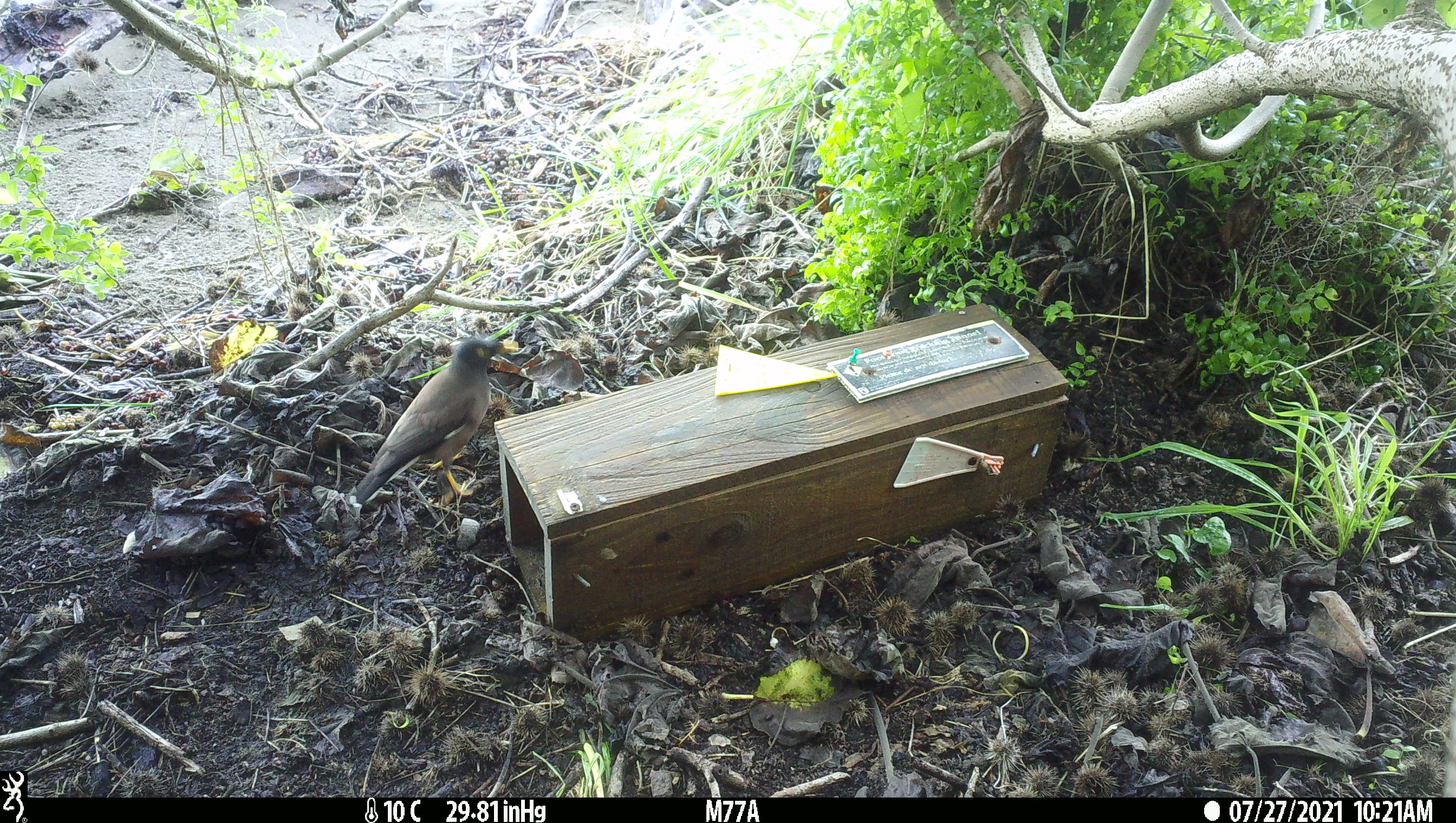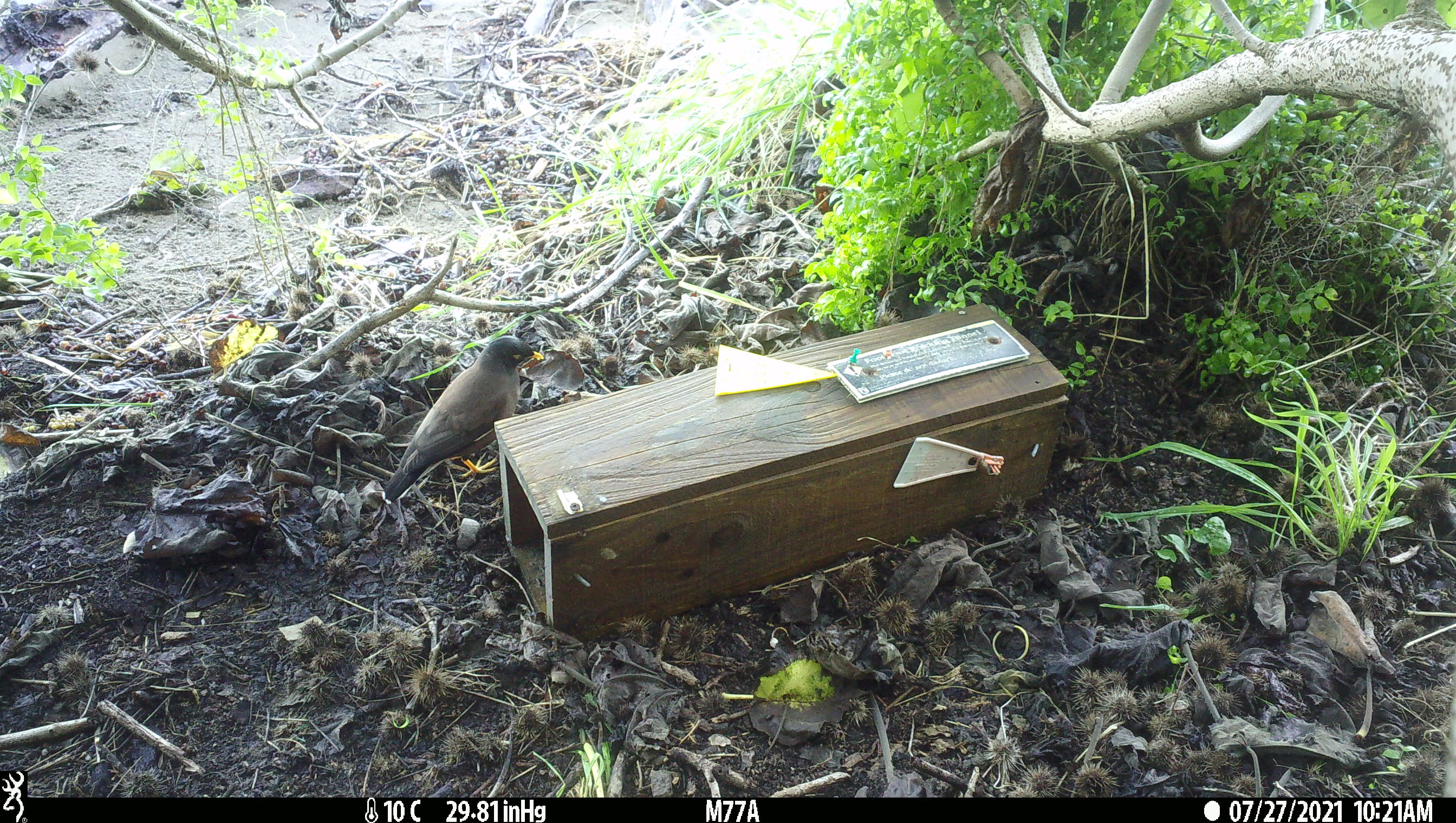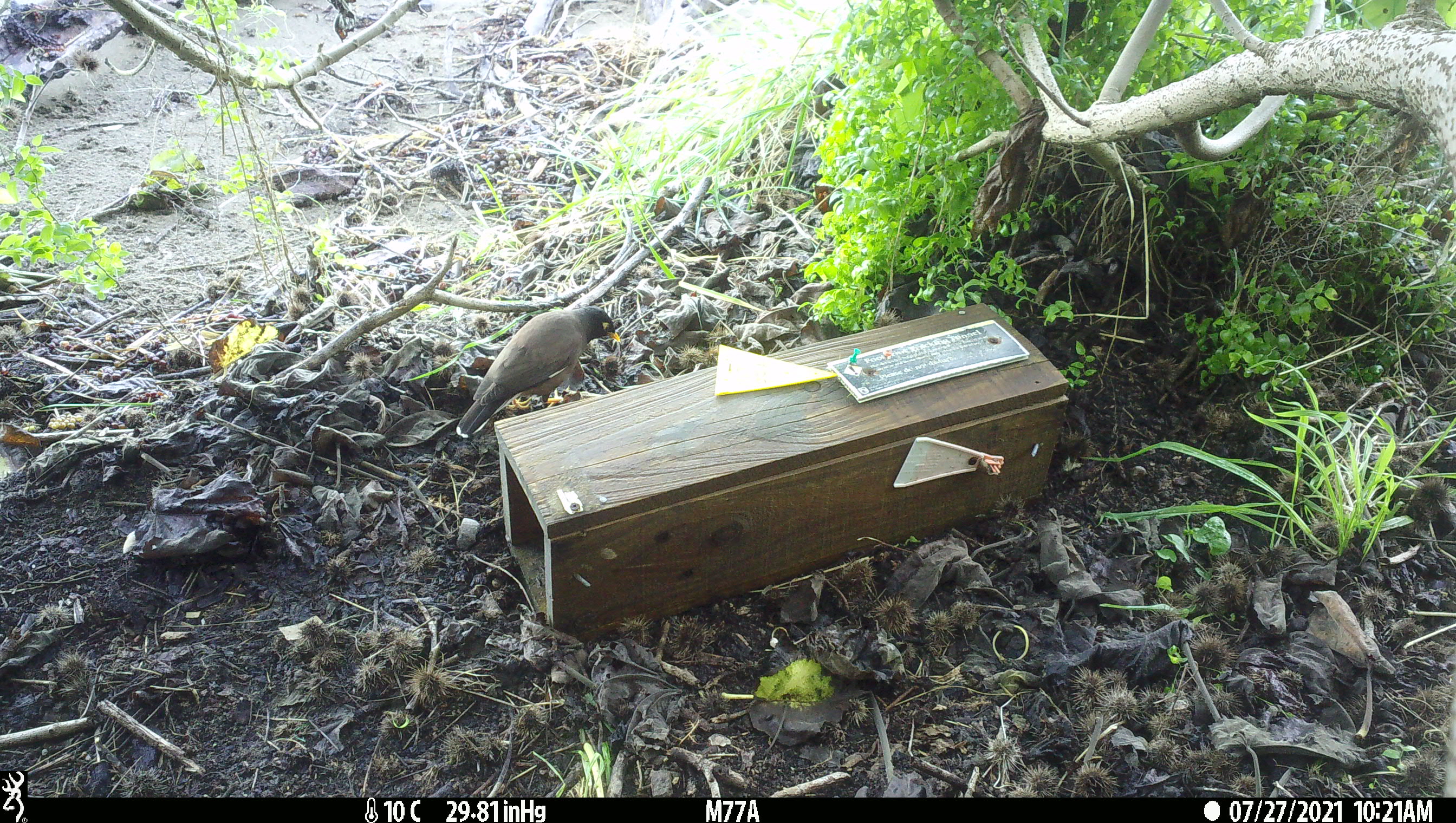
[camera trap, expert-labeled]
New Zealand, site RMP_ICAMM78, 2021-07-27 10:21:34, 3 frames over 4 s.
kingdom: Animalia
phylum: Chordata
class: Aves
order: Passeriformes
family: Sturnidae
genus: Acridotheres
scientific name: Acridotheres tristis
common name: common myna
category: myna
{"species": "myna (common myna) (Acridotheres tristis)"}